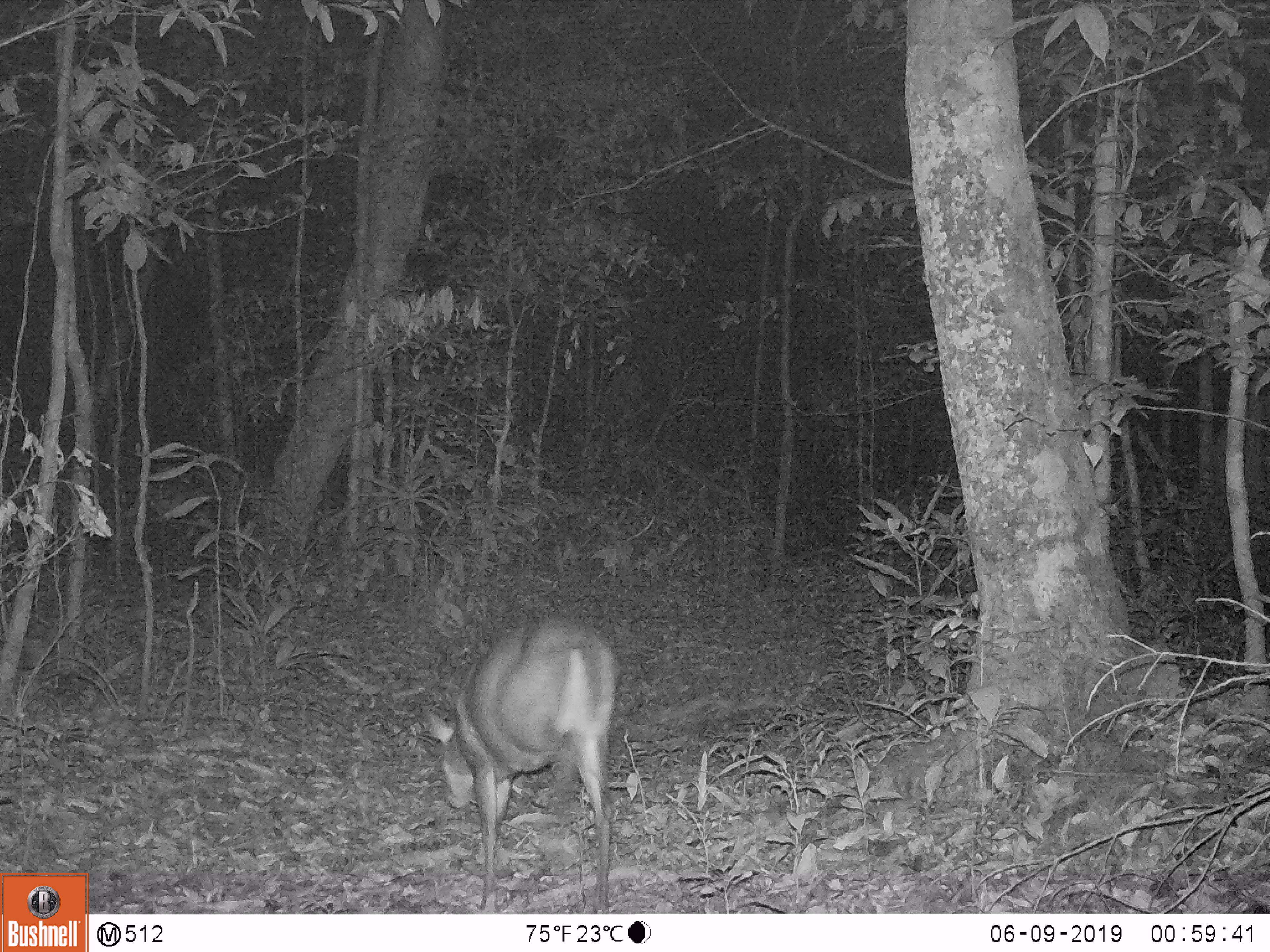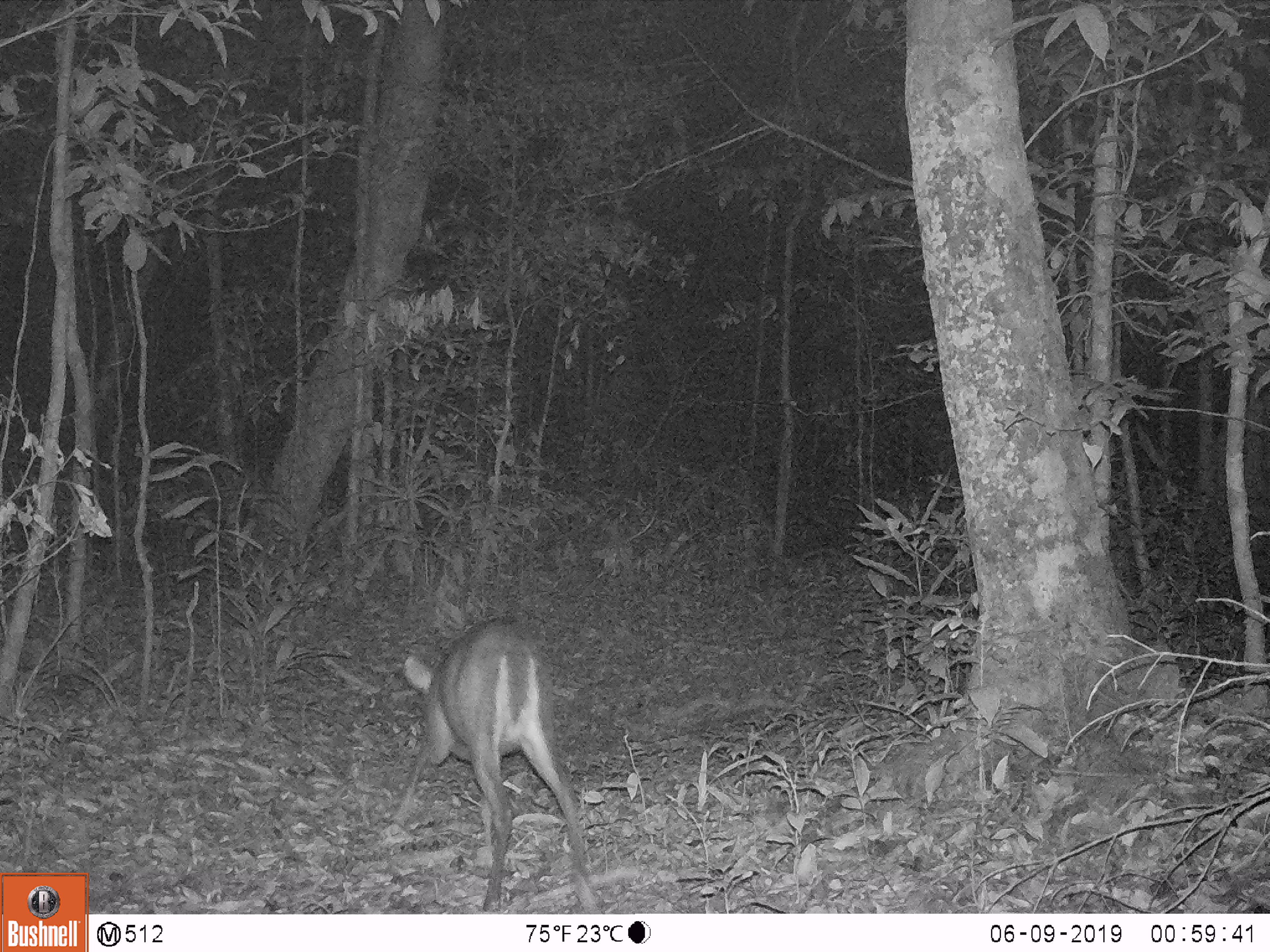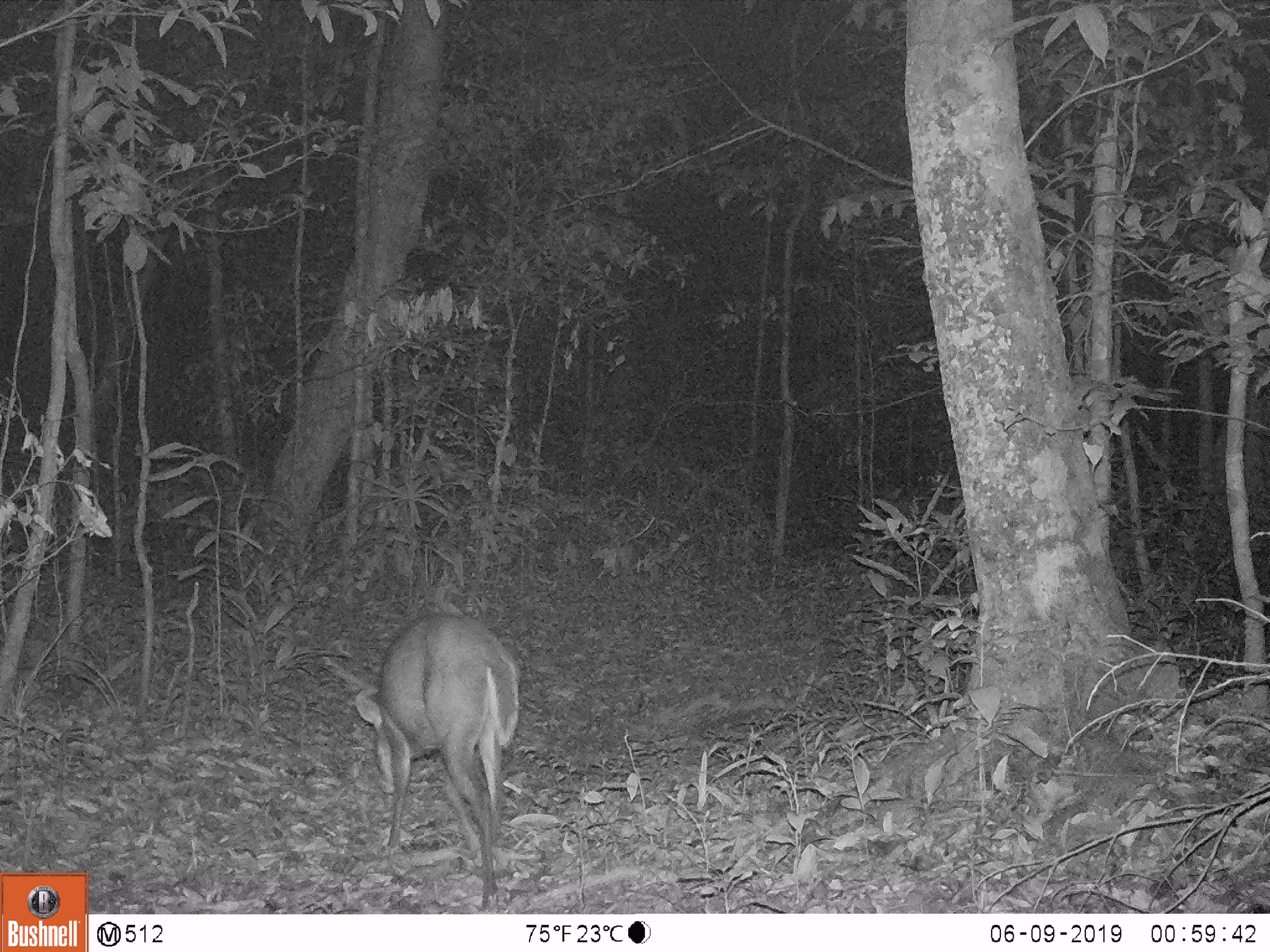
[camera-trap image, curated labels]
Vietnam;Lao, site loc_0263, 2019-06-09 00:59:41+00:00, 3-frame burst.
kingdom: Animalia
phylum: Chordata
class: Mammalia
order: Artiodactyla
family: Cervidae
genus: Muntiacus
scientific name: Muntiacus rooseveltorum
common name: roosevelt's muntjac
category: roosevelts muntjac group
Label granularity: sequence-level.